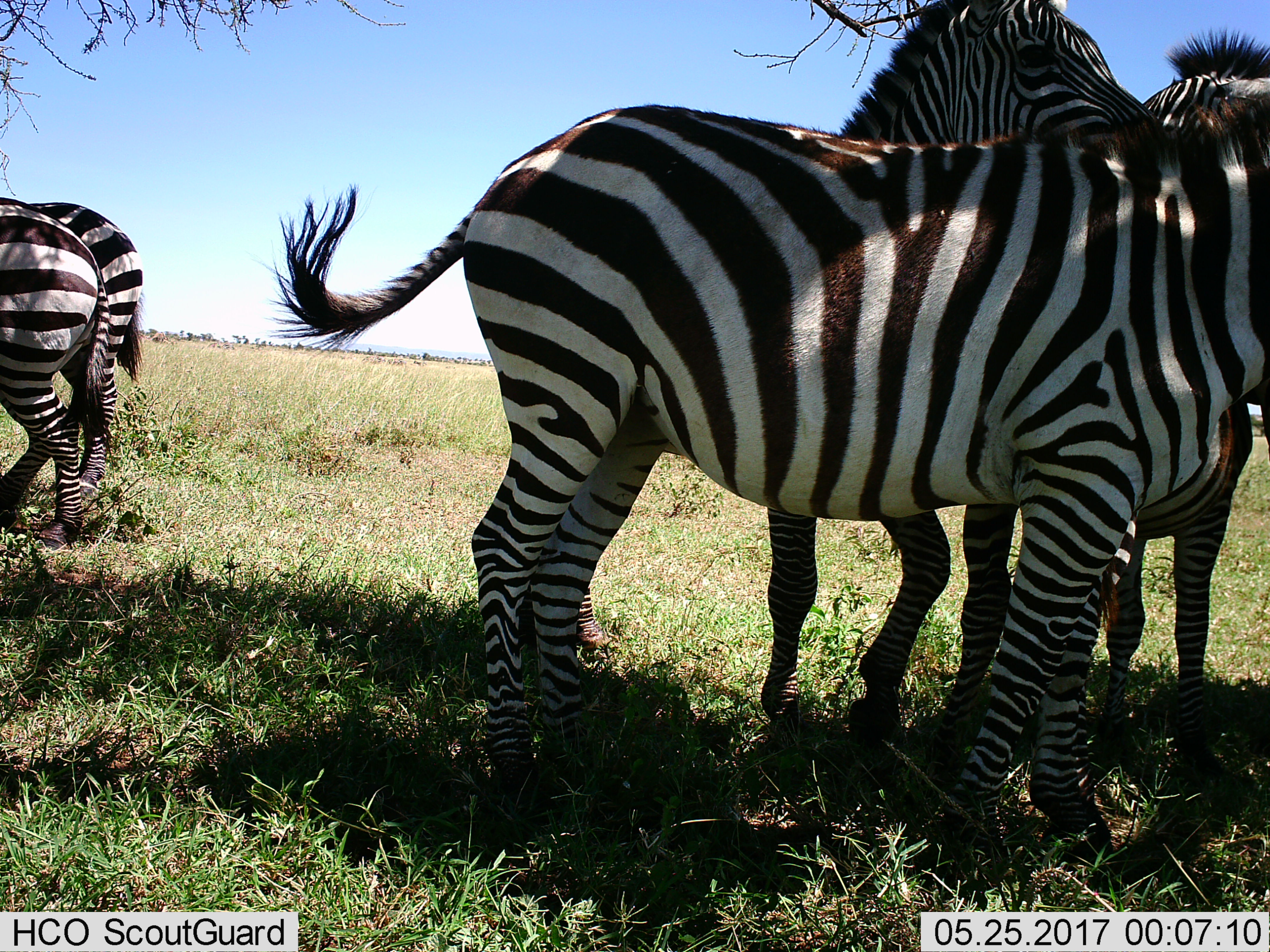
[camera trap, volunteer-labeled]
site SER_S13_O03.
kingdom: Animalia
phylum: Chordata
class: Mammalia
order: Perissodactyla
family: Equidae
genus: Equus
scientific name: Equus quagga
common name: plains zebra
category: zebraplains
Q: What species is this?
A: Zebraplains (plains zebra) (Equus quagga).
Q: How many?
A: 5.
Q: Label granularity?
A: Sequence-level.